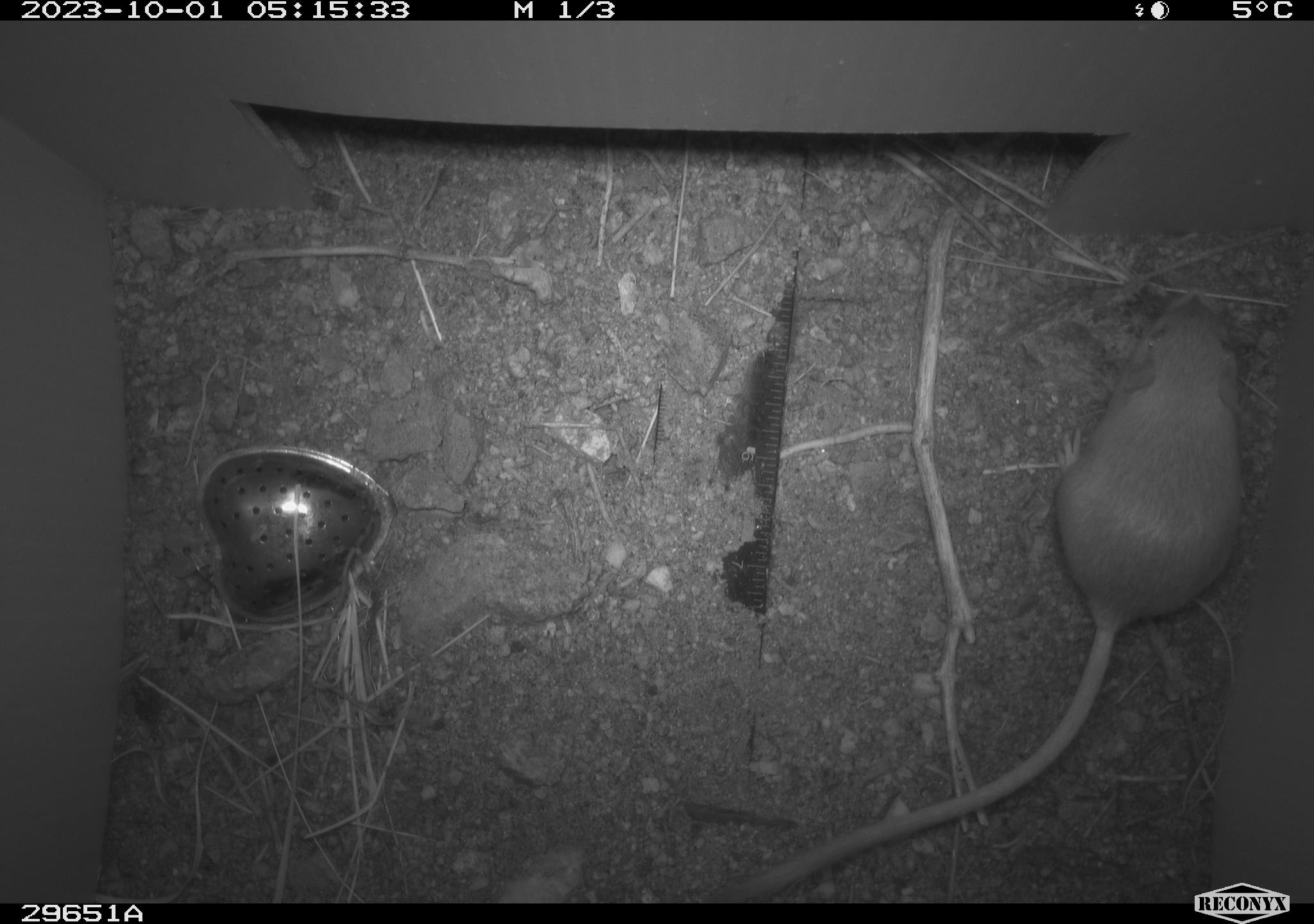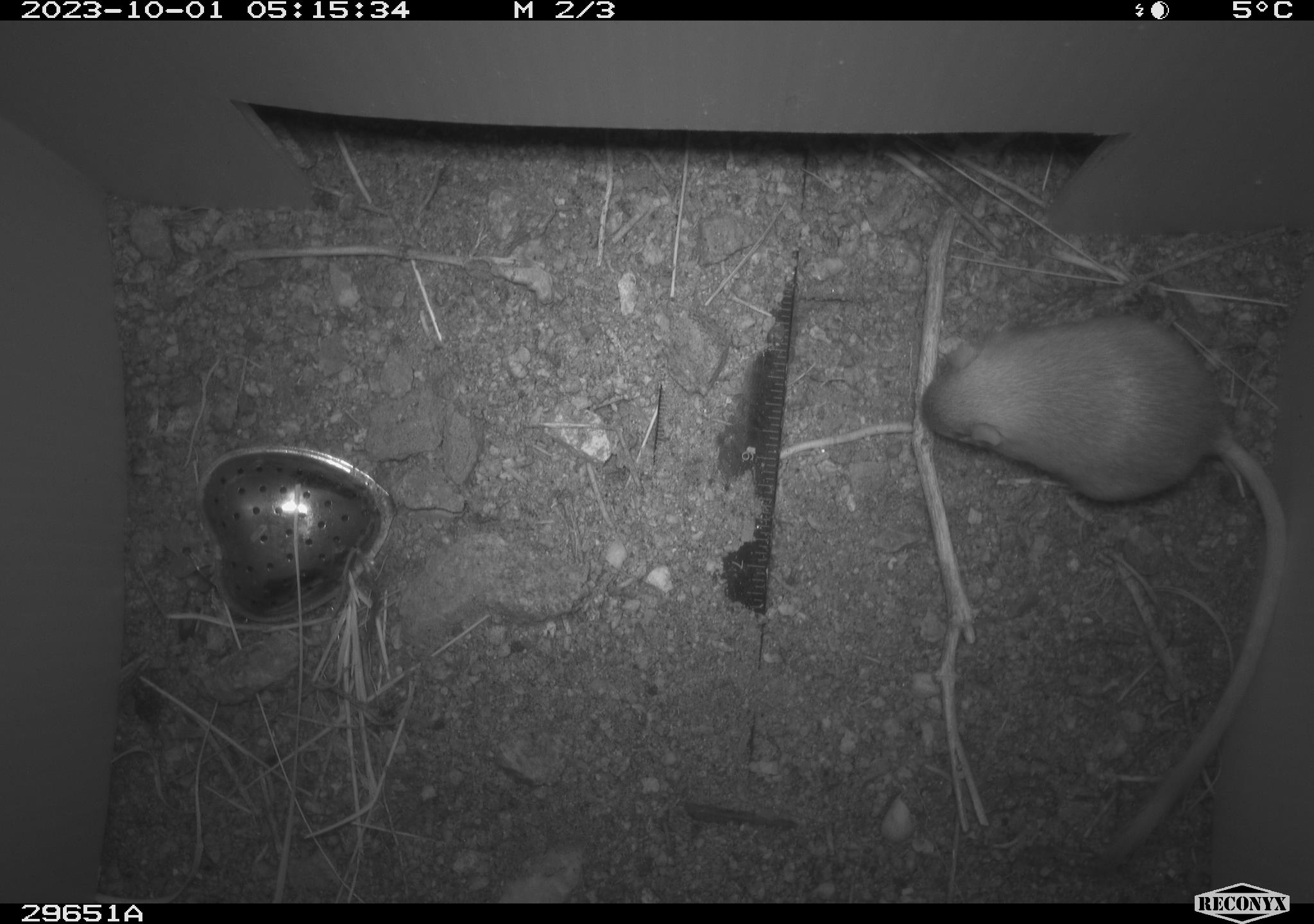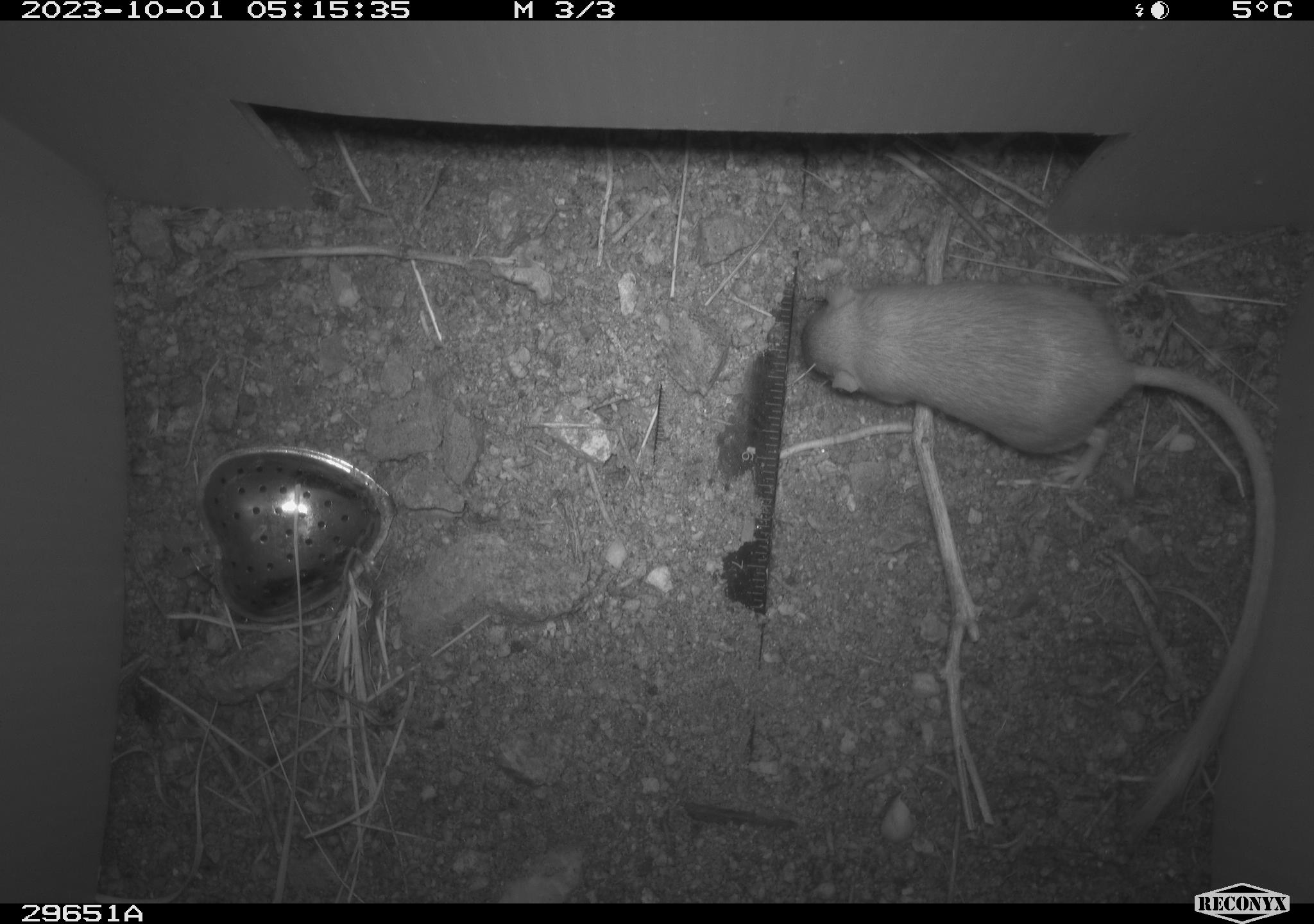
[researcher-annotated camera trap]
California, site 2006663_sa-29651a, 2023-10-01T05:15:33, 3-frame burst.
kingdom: Animalia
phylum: Chordata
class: Mammalia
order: Rodentia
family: Heteromyidae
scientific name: Heteromyidae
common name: kangaroo rats and pocket mice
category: heteromyidae family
Heteromyidae family (kangaroo rats and pocket mice) (Heteromyidae).